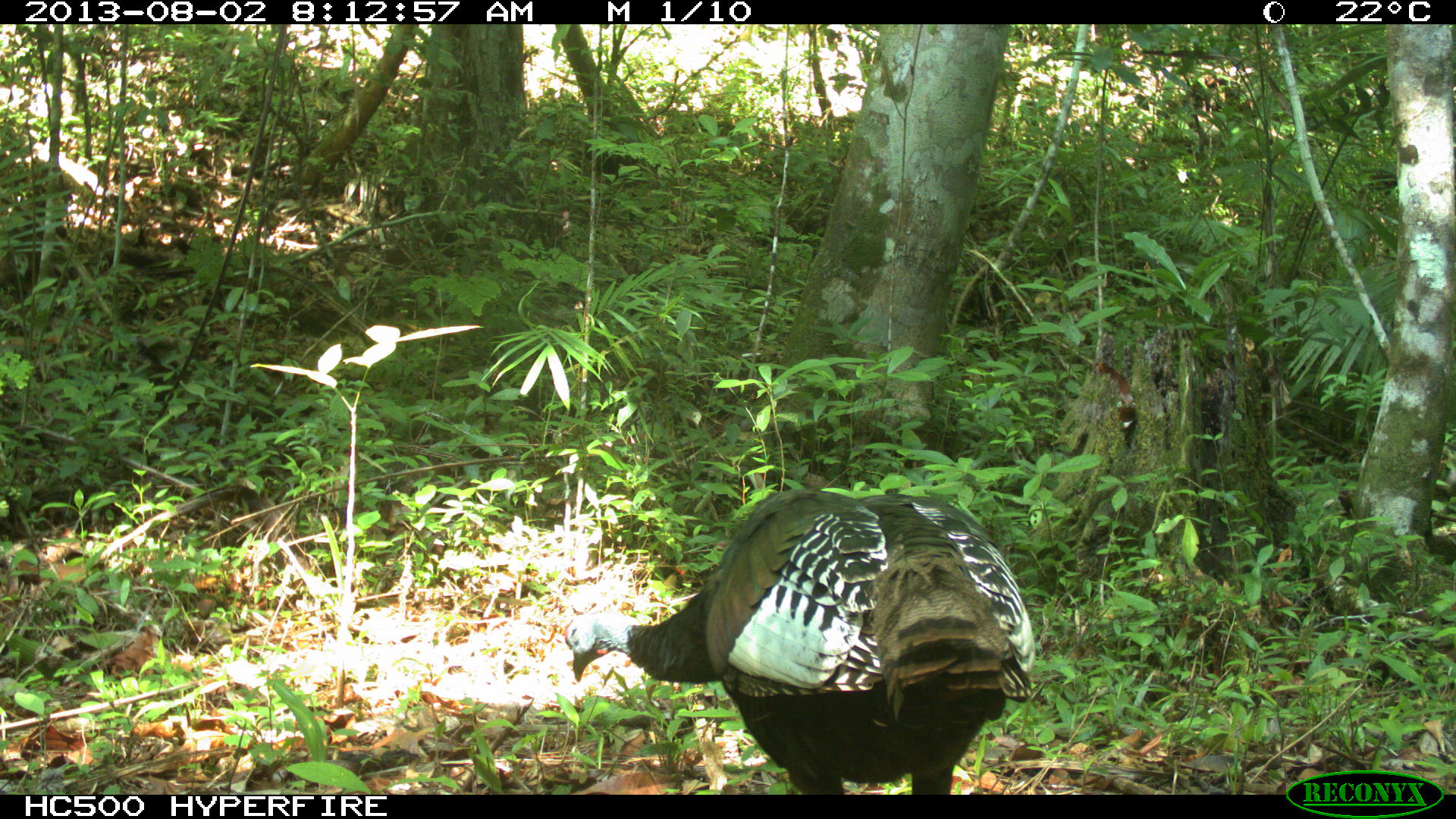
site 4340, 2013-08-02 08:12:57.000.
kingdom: Animalia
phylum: Chordata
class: Aves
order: Galliformes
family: Phasianidae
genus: Meleagris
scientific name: Meleagris ocellata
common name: ocellated turkey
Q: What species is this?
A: Meleagris ocellata (ocellated turkey).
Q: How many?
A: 1.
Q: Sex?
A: Male.